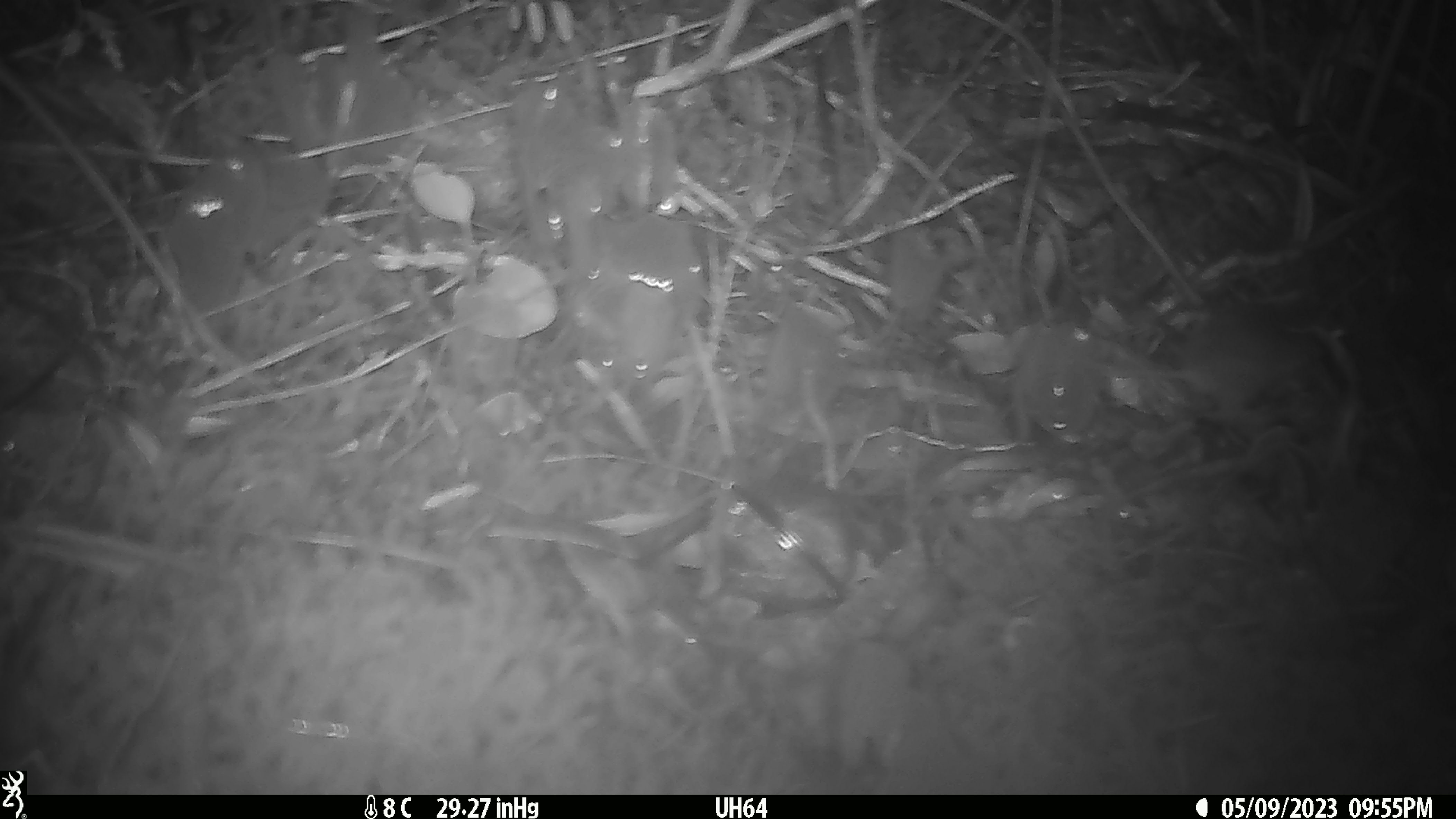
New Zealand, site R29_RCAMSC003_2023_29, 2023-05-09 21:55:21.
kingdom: Animalia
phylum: Chordata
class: Mammalia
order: Rodentia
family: Muridae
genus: Mus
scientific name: Mus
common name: mouse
Mouse (Mus).